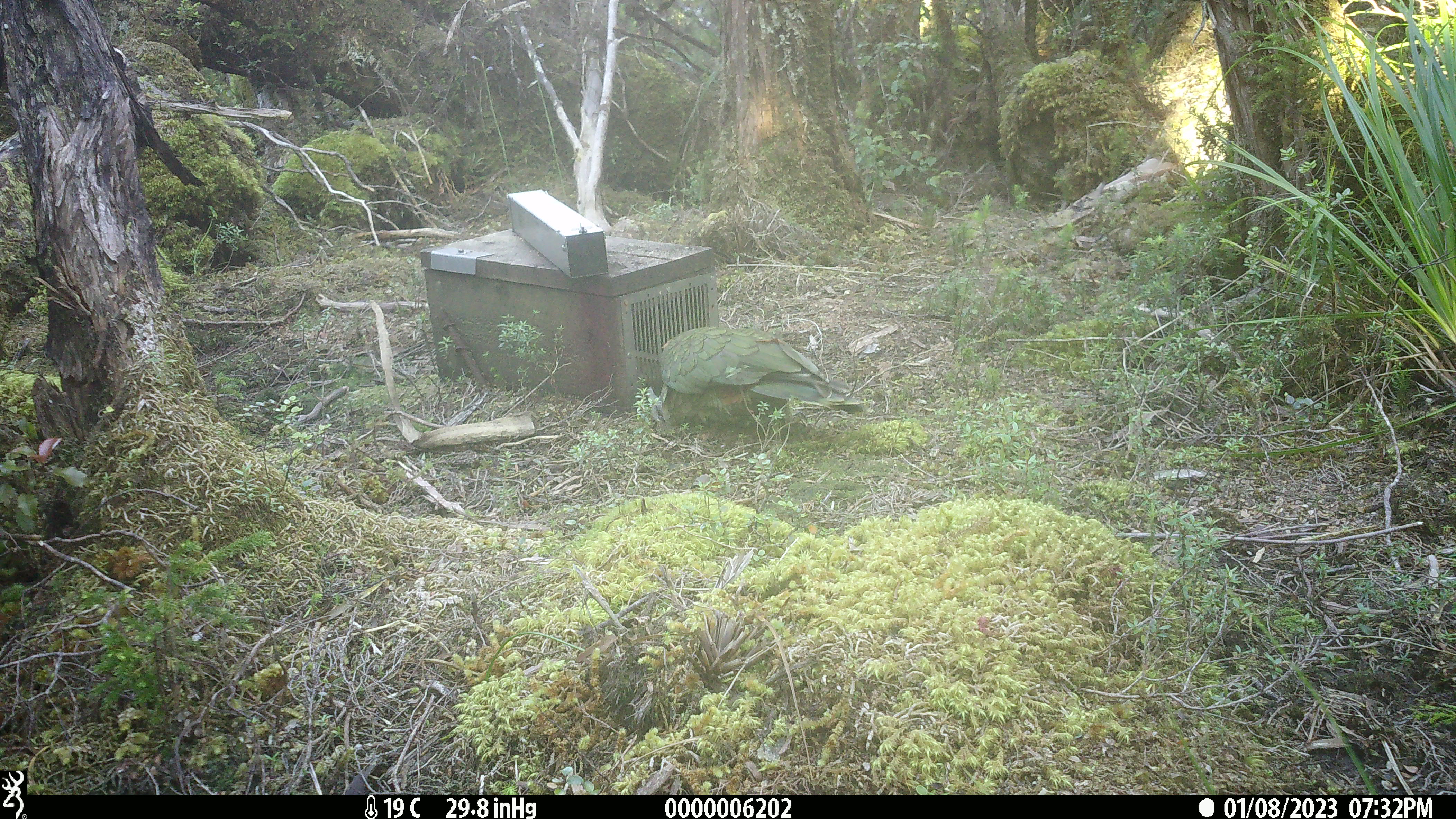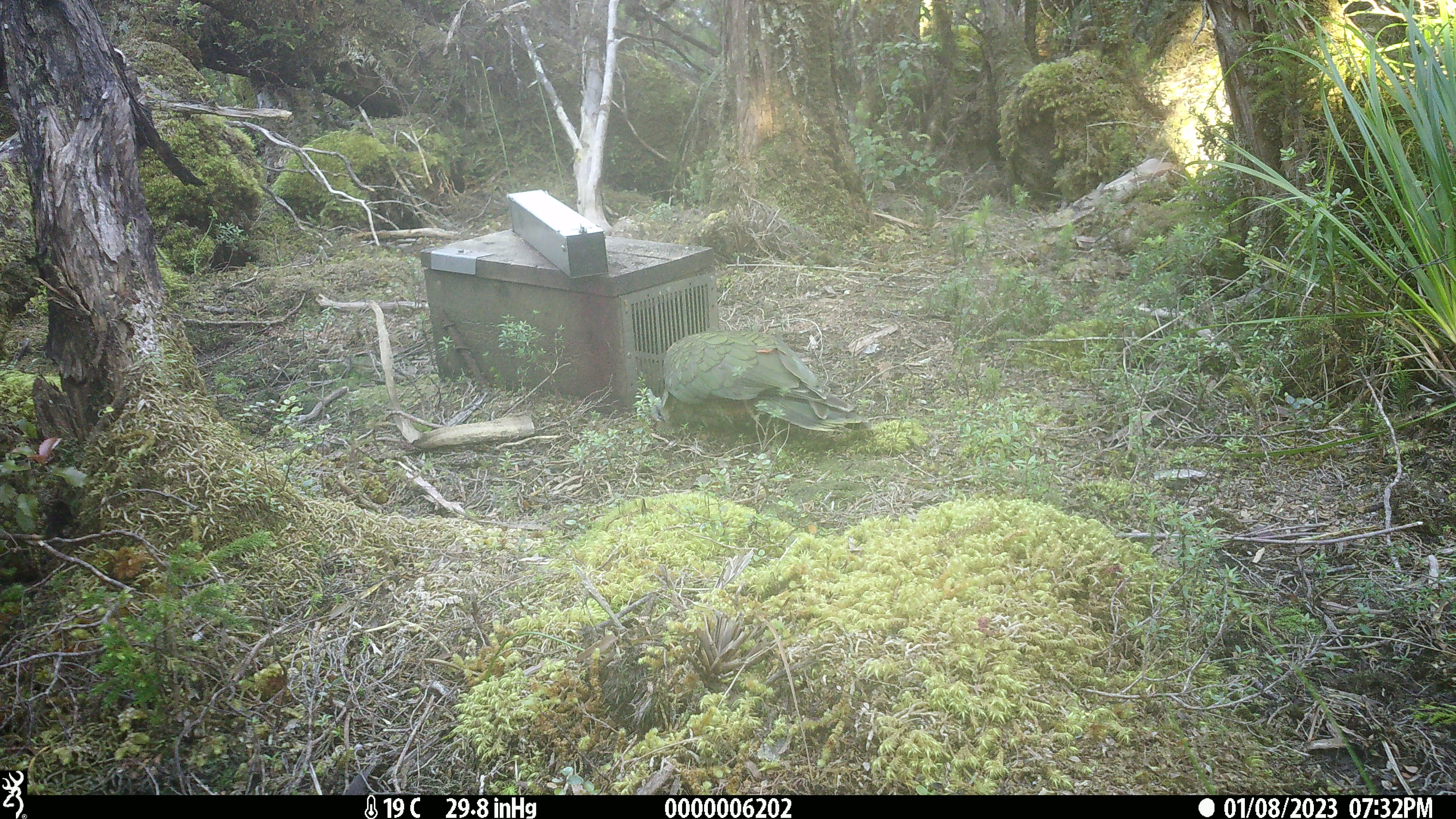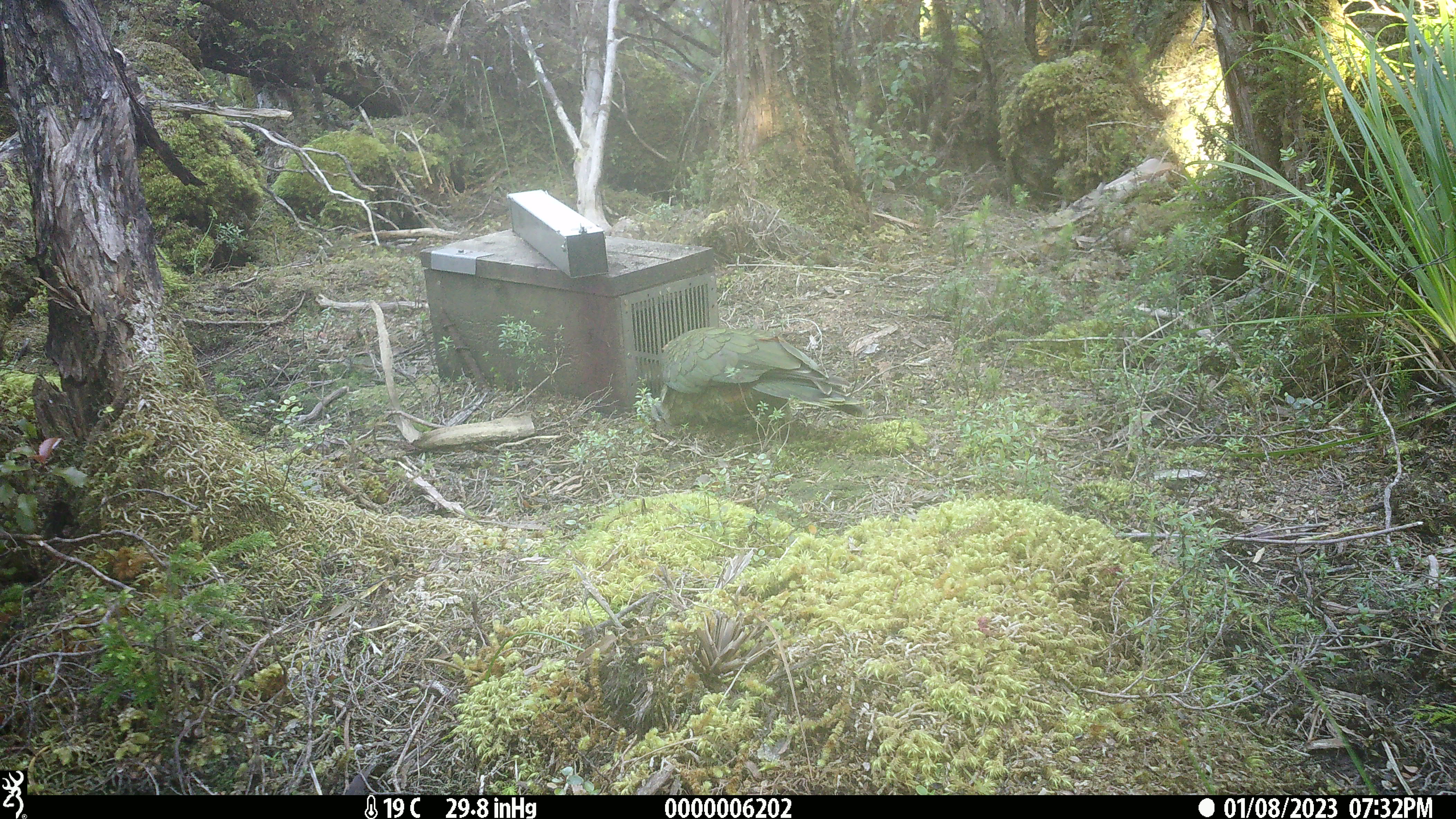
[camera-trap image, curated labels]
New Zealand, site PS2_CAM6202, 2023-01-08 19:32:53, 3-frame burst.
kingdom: Animalia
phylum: Chordata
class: Aves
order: Psittaciformes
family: Strigopidae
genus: Nestor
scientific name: Nestor notabilis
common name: kea